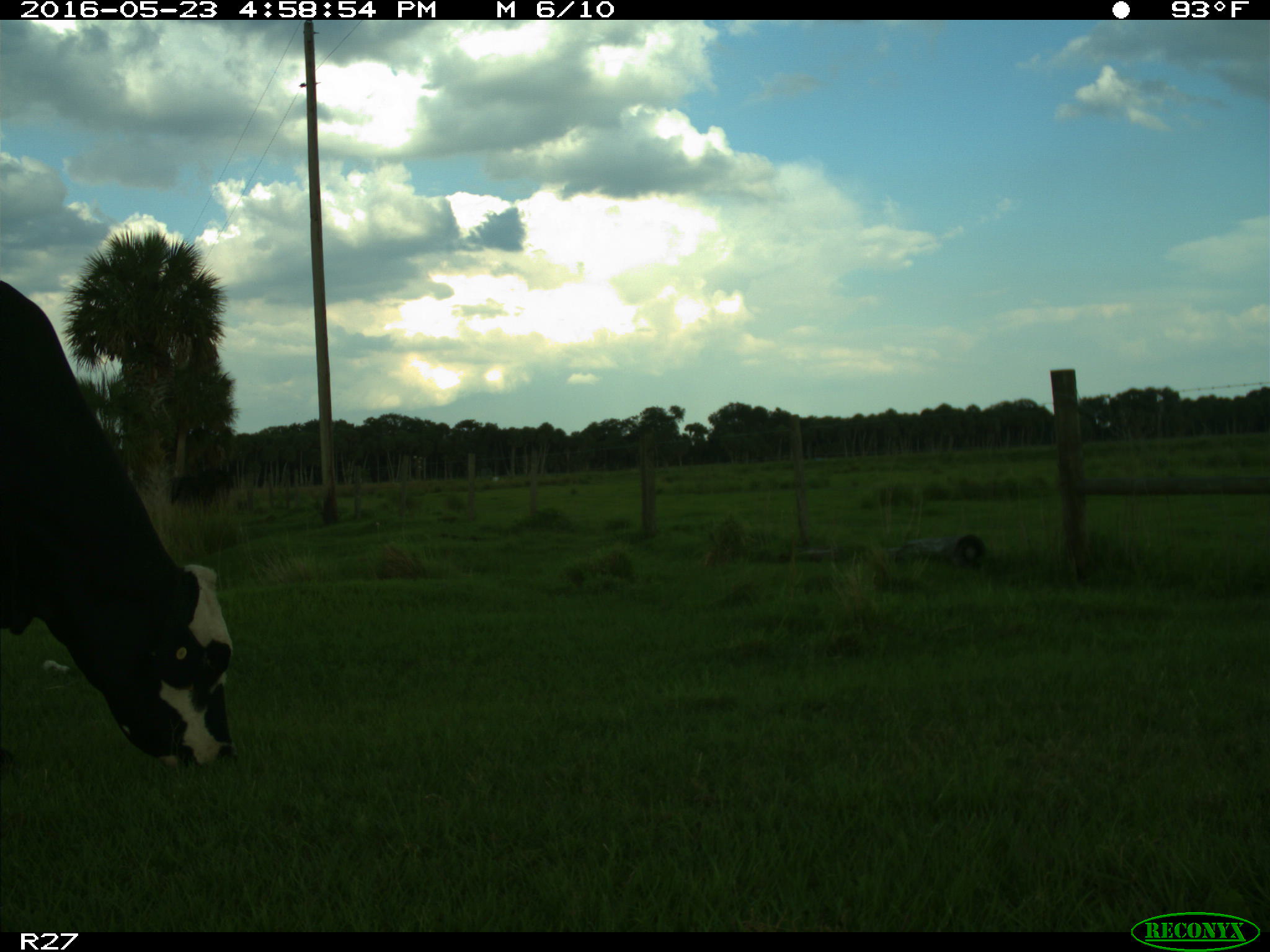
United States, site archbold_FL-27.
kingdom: Animalia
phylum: Chordata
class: Mammalia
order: Artiodactyla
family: Bovidae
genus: Bos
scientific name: Bos taurus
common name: domestic cow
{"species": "Bos taurus (domestic cow)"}